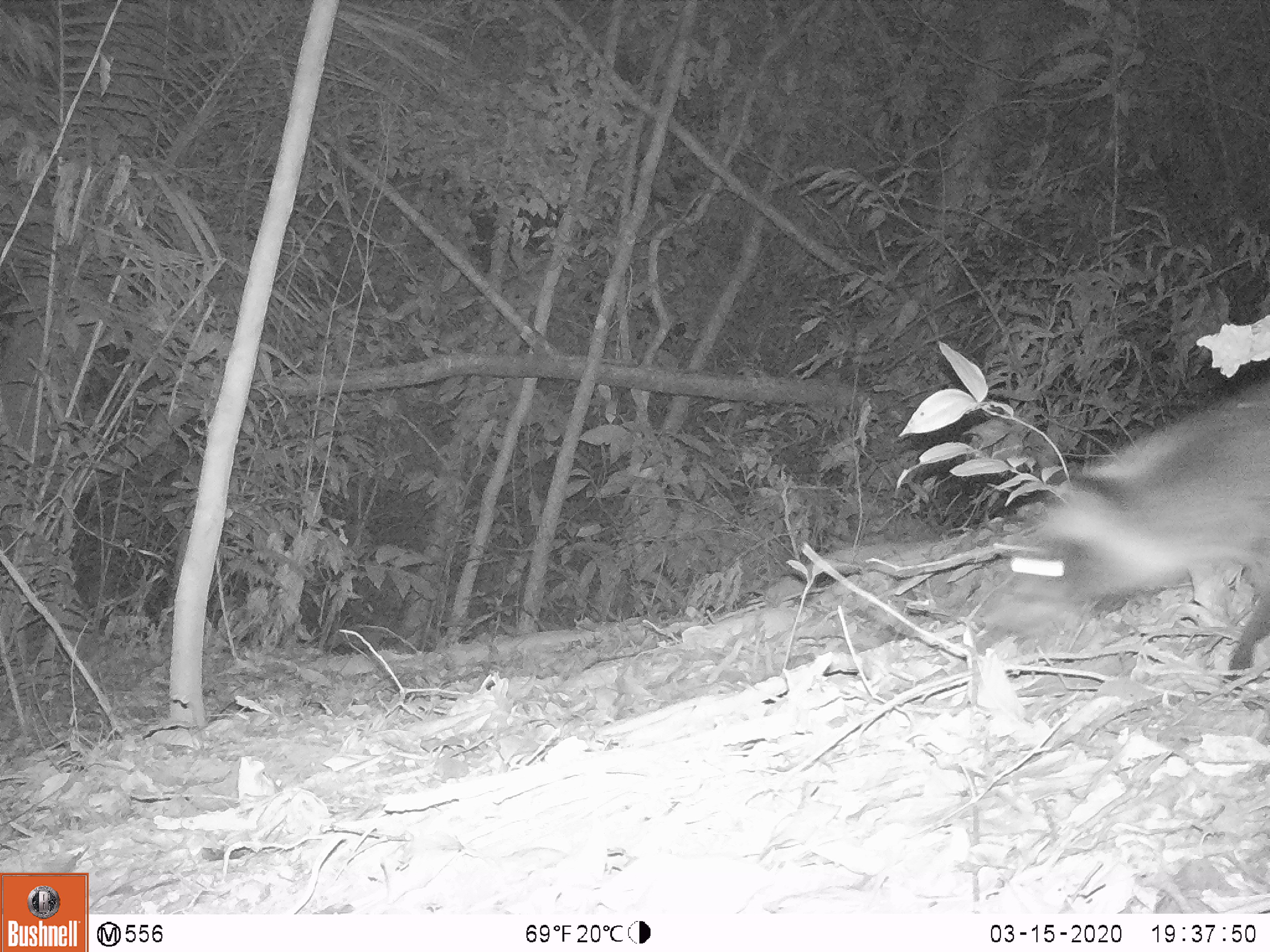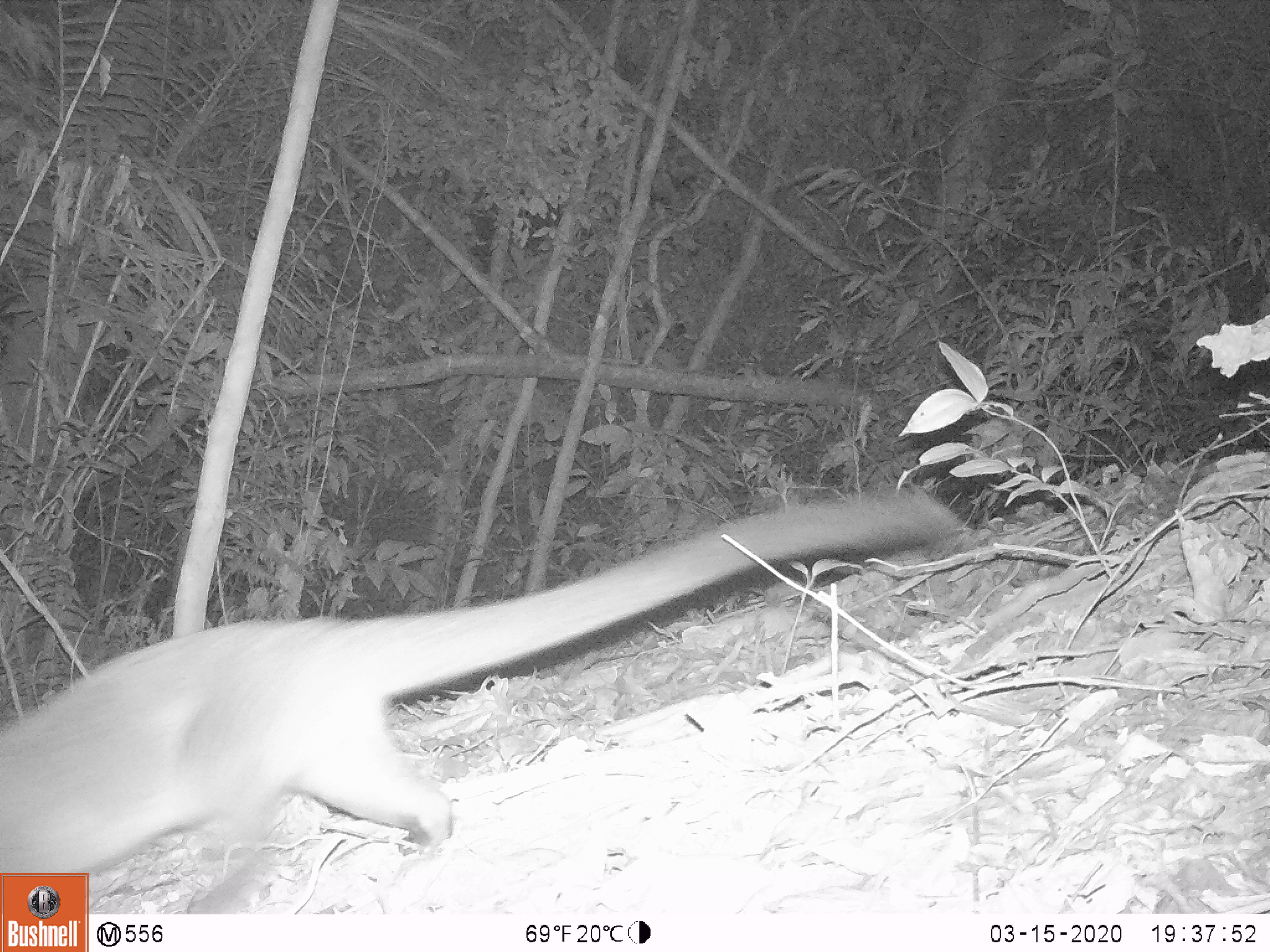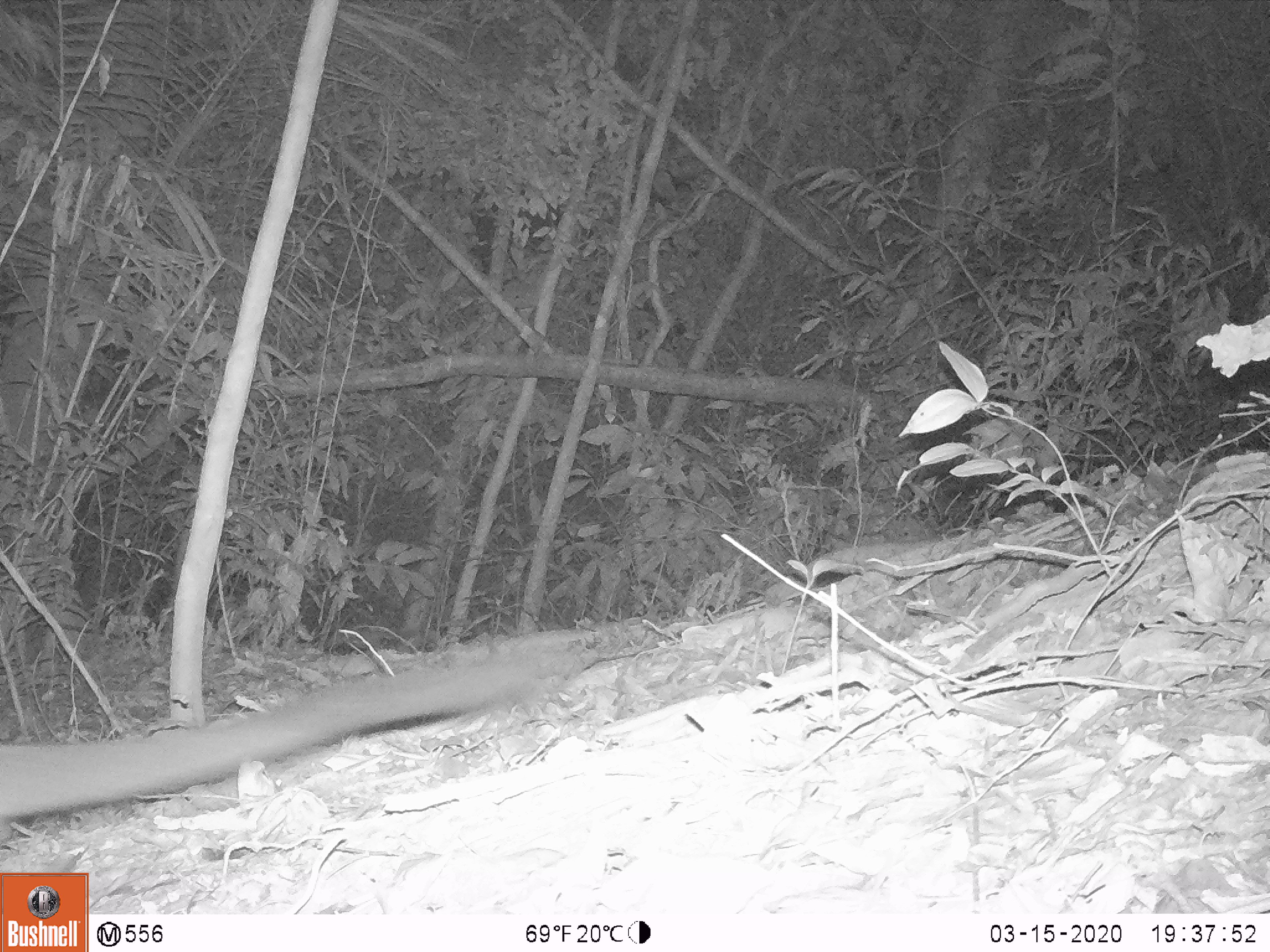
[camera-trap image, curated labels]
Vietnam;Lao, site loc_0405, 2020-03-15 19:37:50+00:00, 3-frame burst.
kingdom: Animalia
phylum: Chordata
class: Mammalia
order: Carnivora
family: Viverridae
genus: Paguma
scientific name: Paguma larvata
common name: masked palm civet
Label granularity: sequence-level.